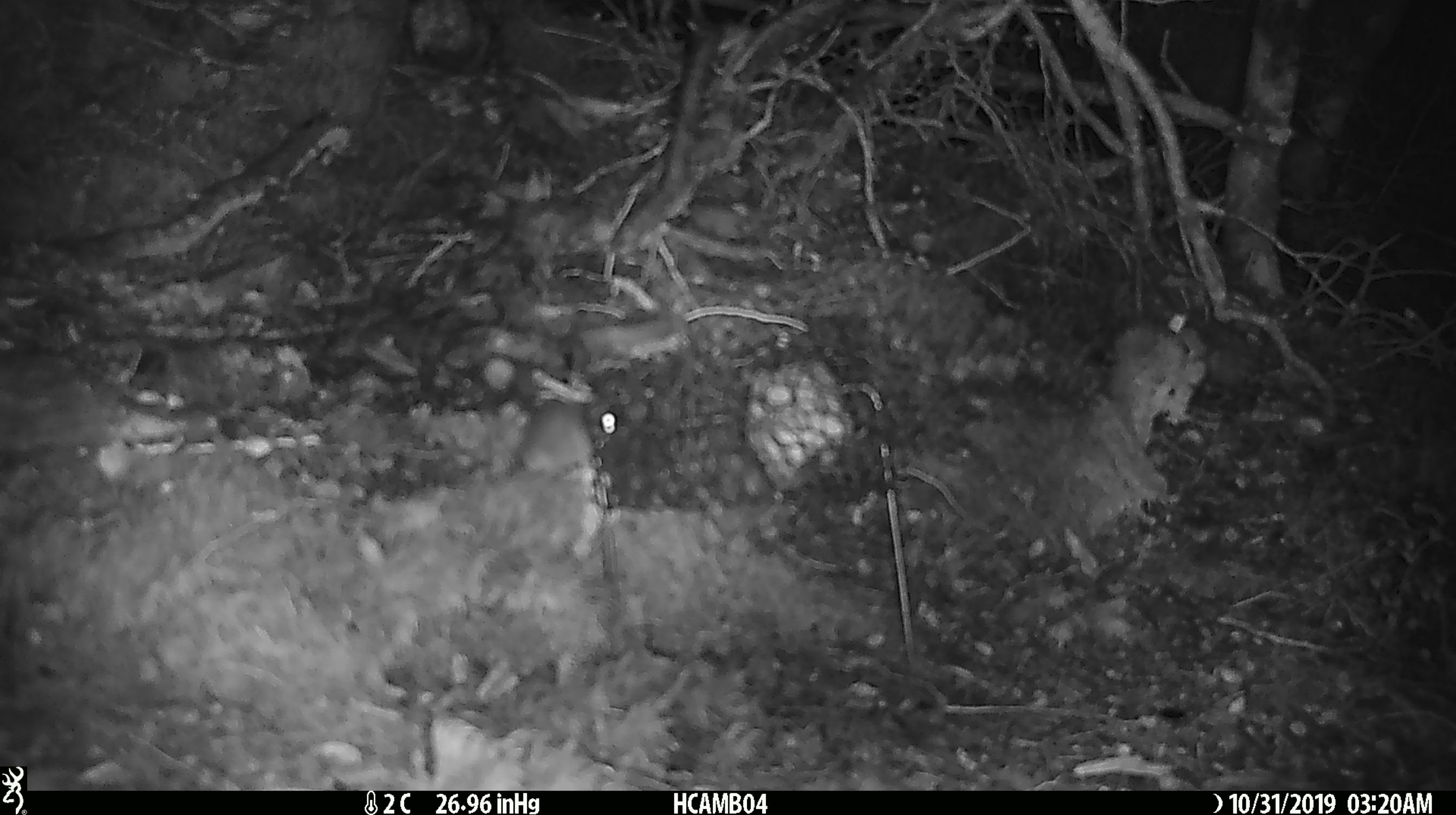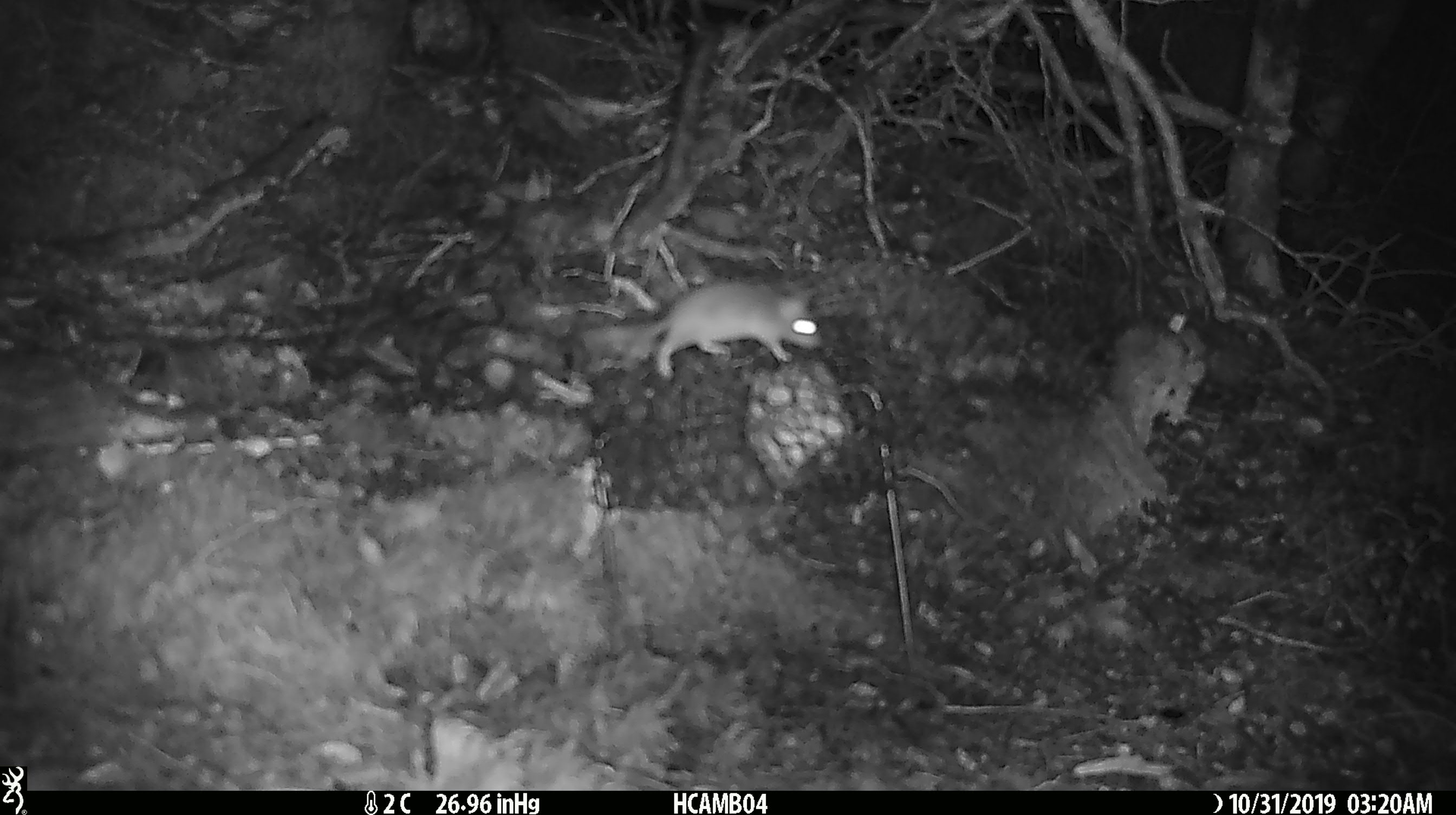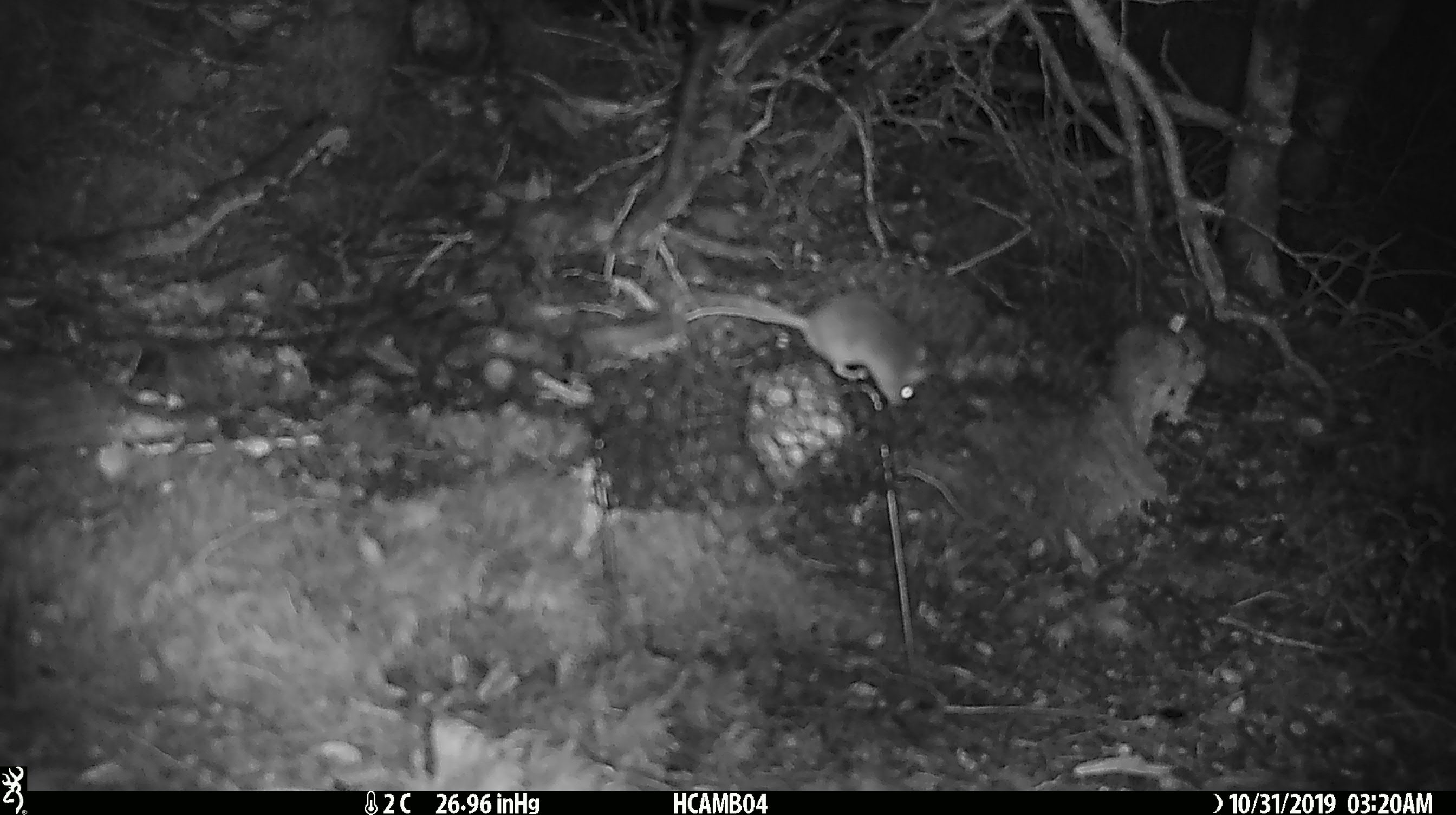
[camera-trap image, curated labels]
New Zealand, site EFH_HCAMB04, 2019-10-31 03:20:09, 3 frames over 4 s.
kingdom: Animalia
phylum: Chordata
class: Mammalia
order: Rodentia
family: Muridae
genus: Mus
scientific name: Mus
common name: mouse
Mouse (Mus).